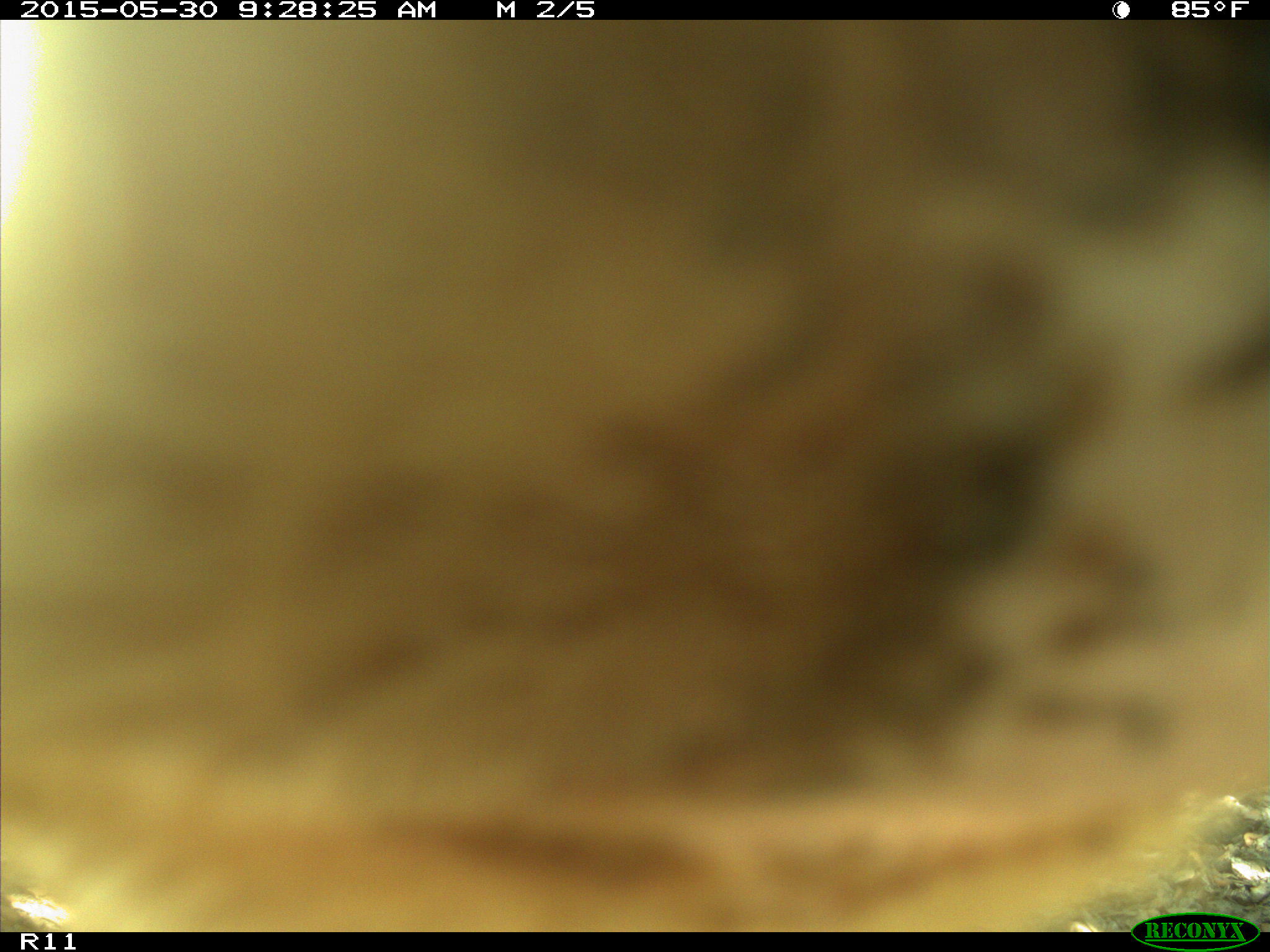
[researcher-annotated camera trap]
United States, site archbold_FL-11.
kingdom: Animalia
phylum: Chordata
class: Mammalia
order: Artiodactyla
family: Bovidae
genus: Bos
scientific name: Bos taurus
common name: domestic cow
Bos taurus (domestic cow).